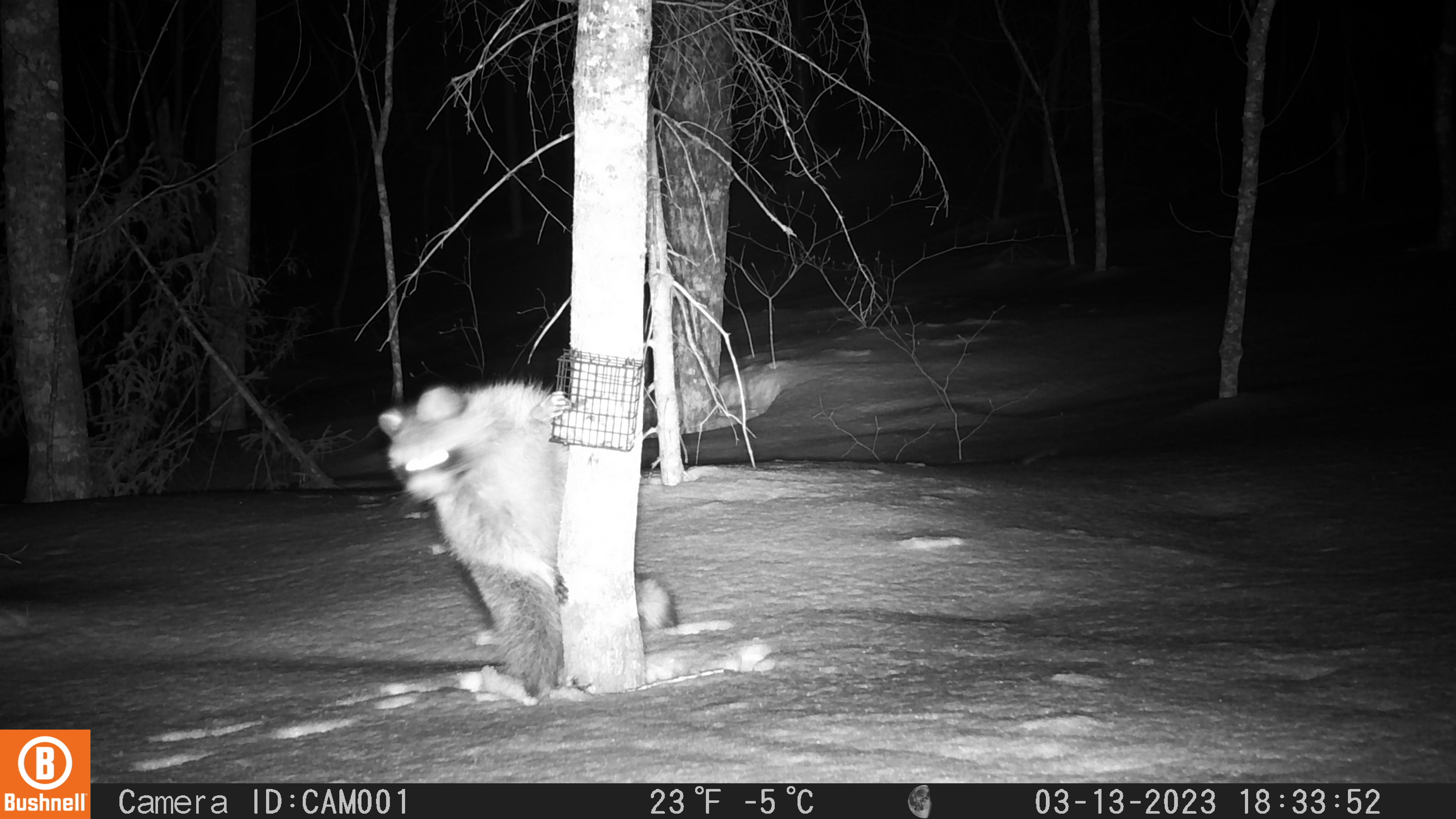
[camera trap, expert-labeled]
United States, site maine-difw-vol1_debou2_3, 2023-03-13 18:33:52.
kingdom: Animalia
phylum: Chordata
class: Mammalia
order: Carnivora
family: Procyonidae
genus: Procyon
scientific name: Procyon lotor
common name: raccoon